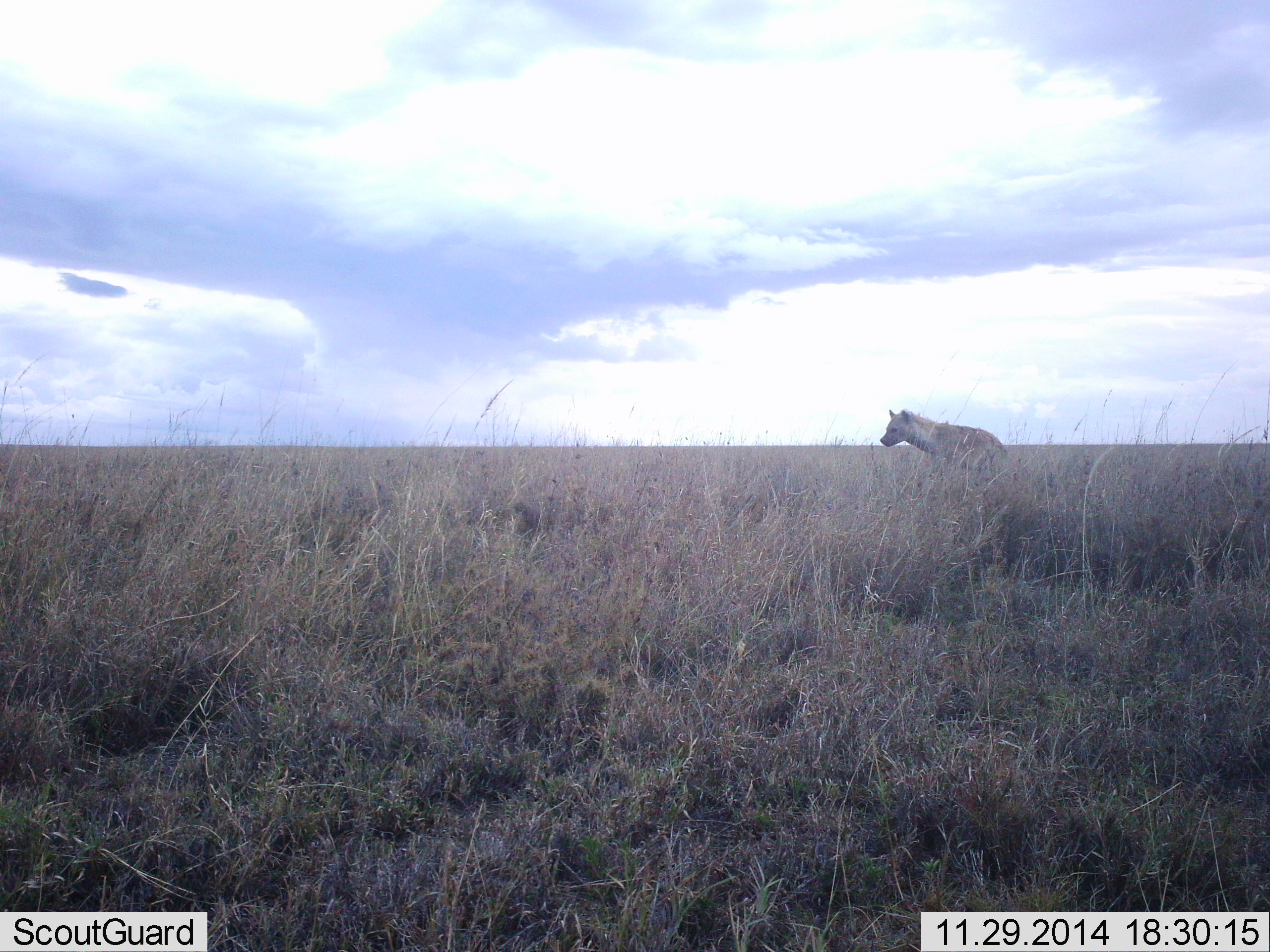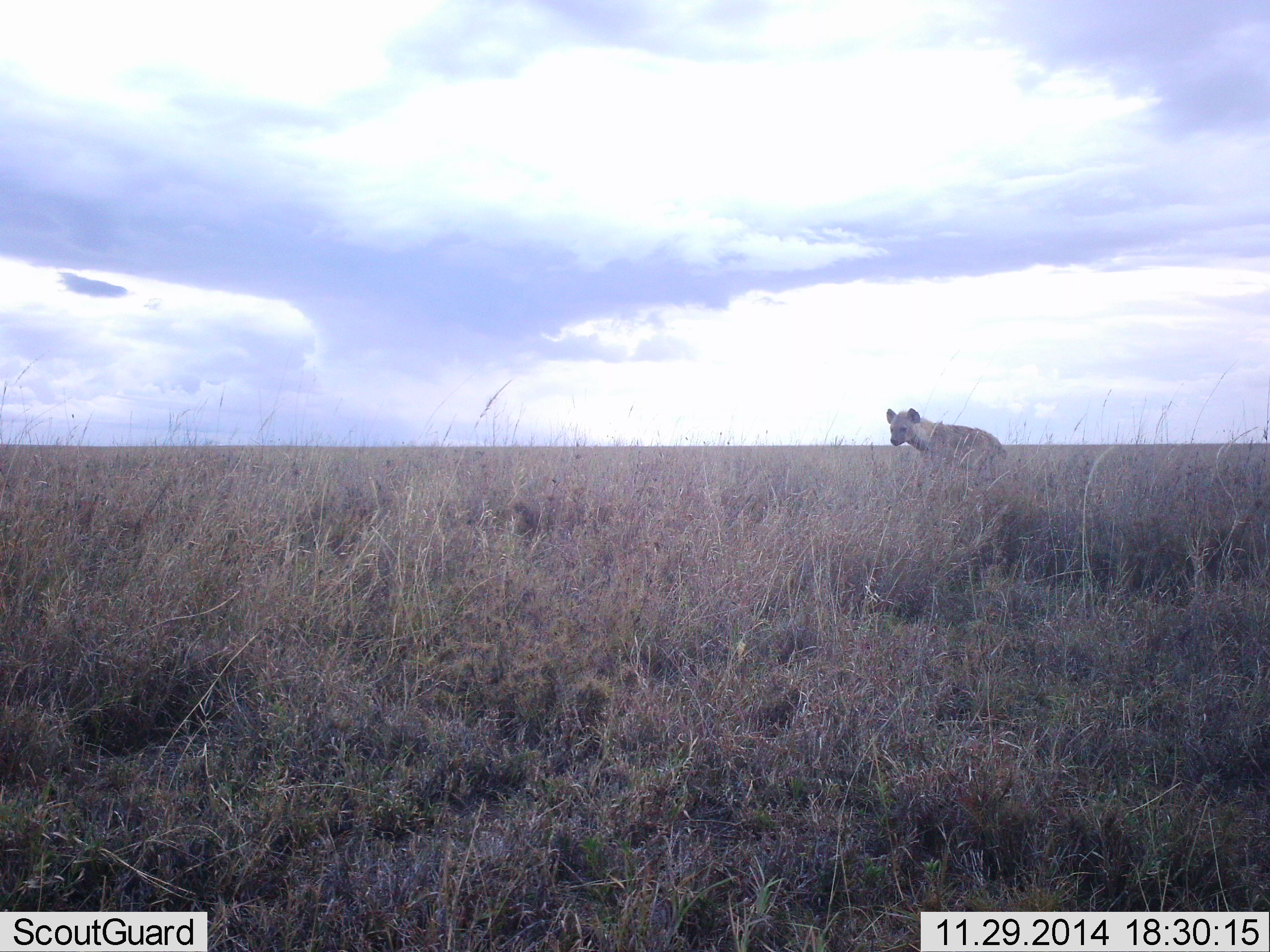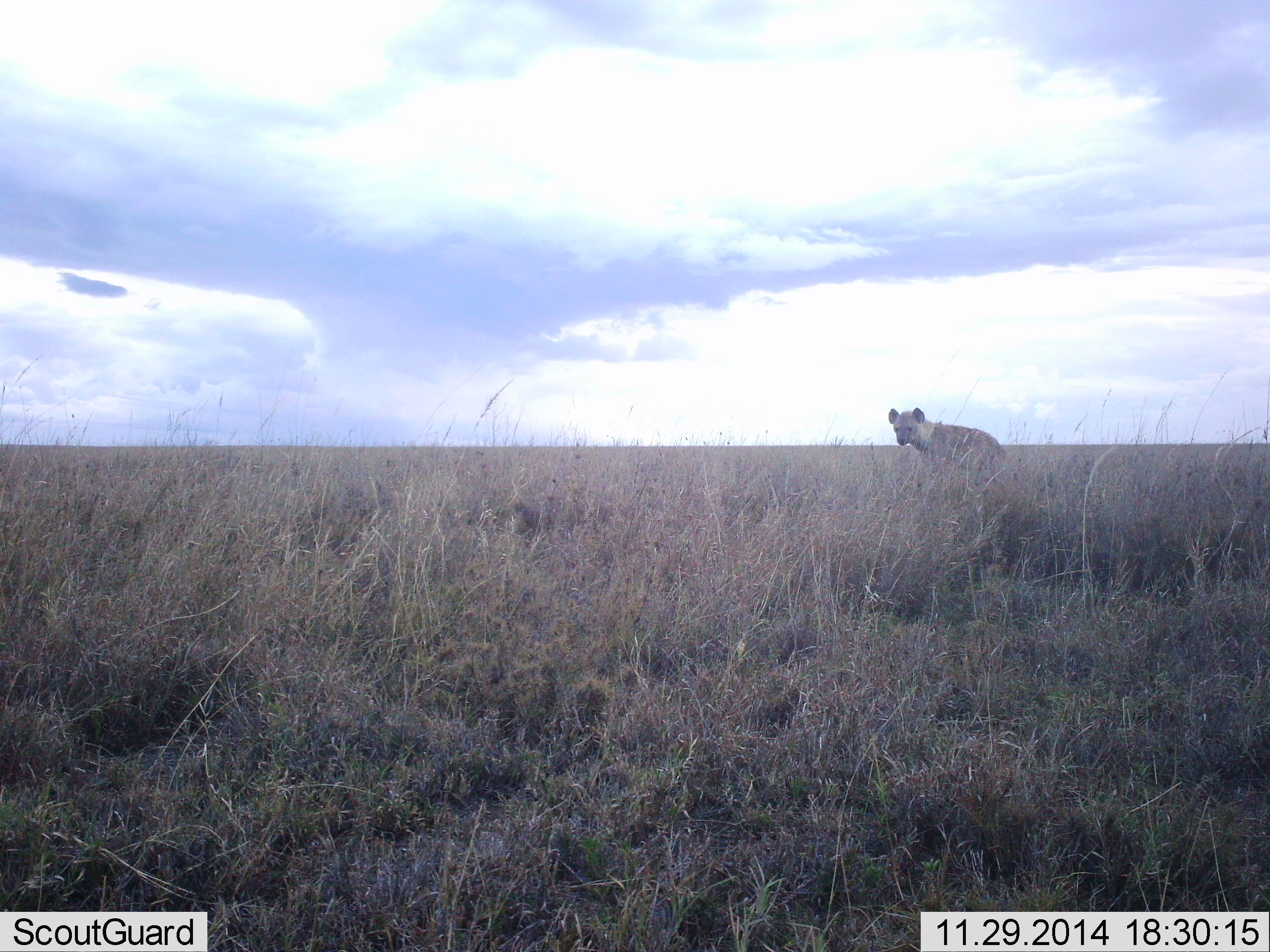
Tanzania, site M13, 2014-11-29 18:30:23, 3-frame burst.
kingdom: Animalia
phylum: Chordata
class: Mammalia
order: Carnivora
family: Hyaenidae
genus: Crocuta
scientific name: Crocuta crocuta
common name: spotted hyena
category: hyenaspotted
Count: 1.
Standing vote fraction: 70%.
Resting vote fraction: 10%.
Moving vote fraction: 10%.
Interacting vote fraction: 10%.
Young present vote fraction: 0%.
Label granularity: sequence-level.